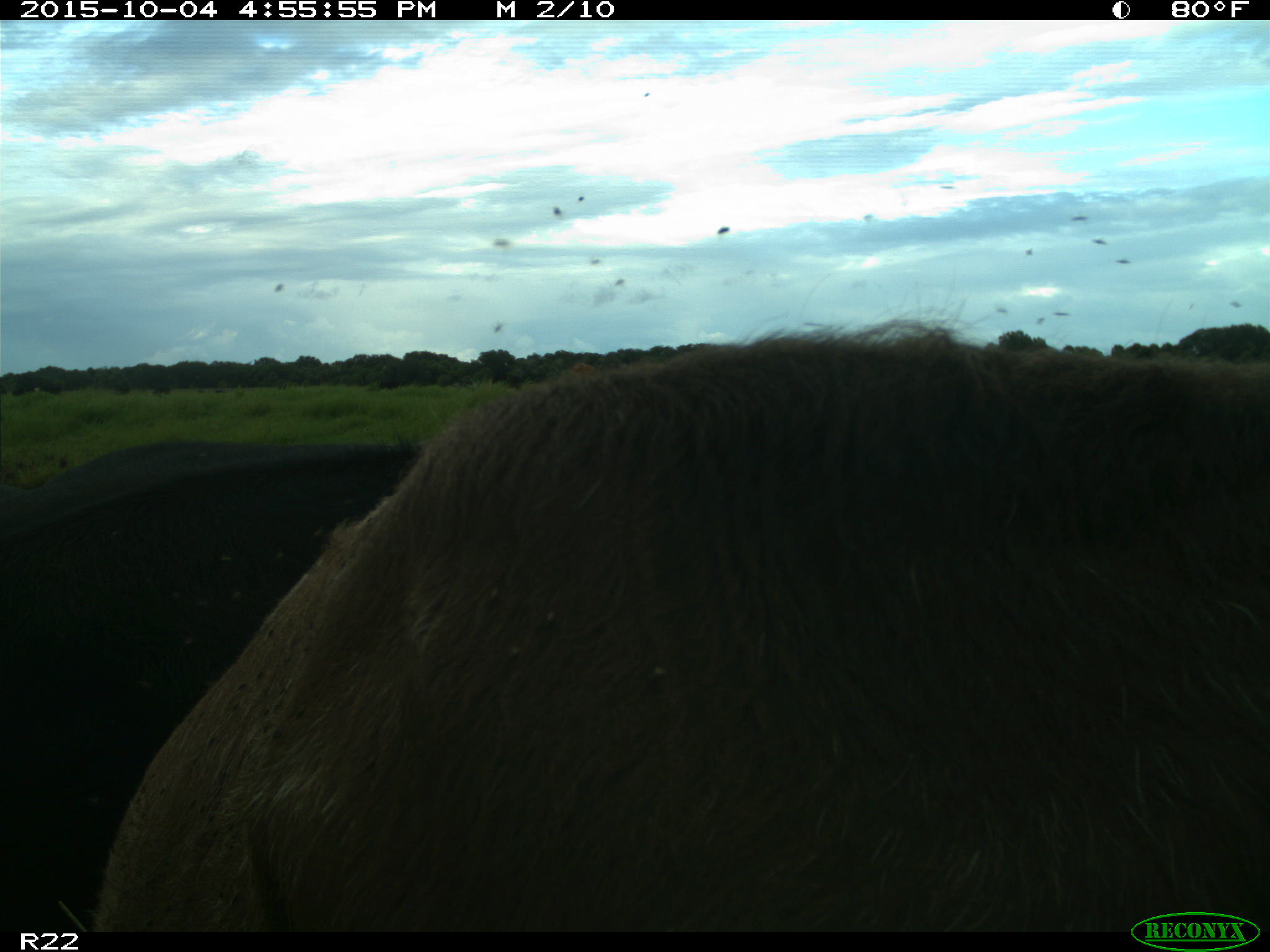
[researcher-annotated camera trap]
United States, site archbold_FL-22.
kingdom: Animalia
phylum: Chordata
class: Mammalia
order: Artiodactyla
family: Bovidae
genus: Bos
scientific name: Bos taurus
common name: domestic cow